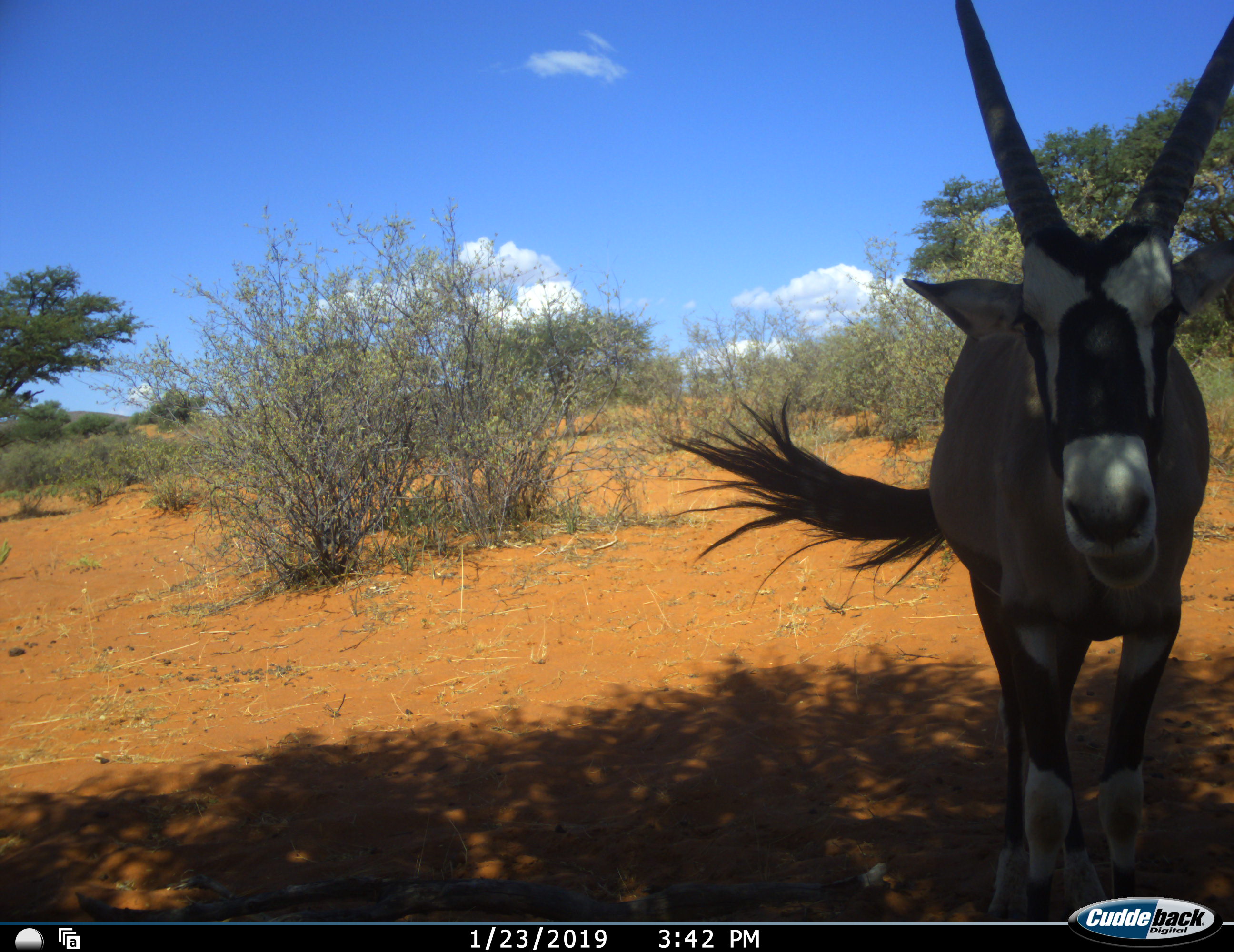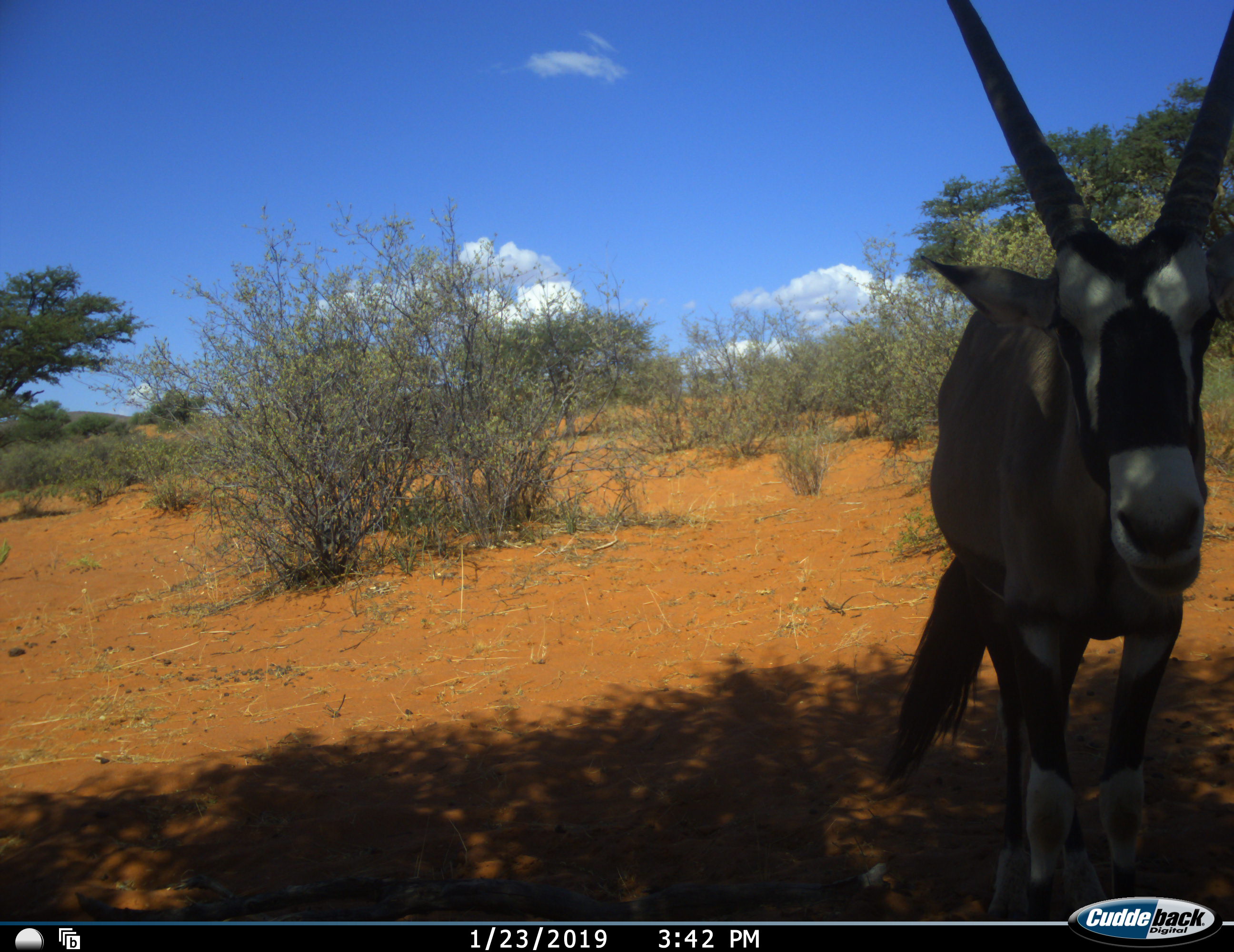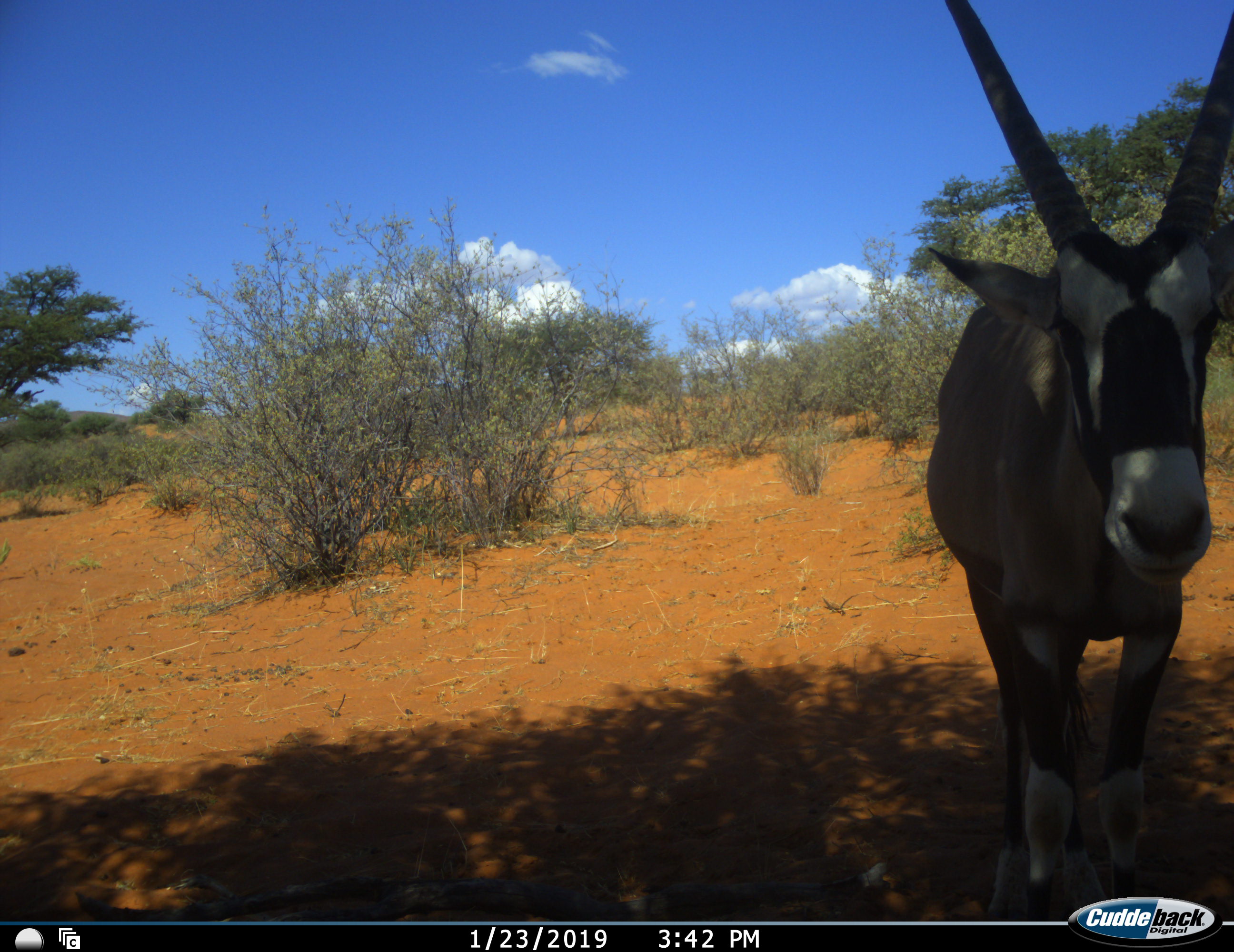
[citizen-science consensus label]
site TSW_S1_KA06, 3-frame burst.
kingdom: Animalia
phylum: Chordata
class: Mammalia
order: Artiodactyla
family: Bovidae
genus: Oryx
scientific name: Oryx gazella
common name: gemsbok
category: oryx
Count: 1.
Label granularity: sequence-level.